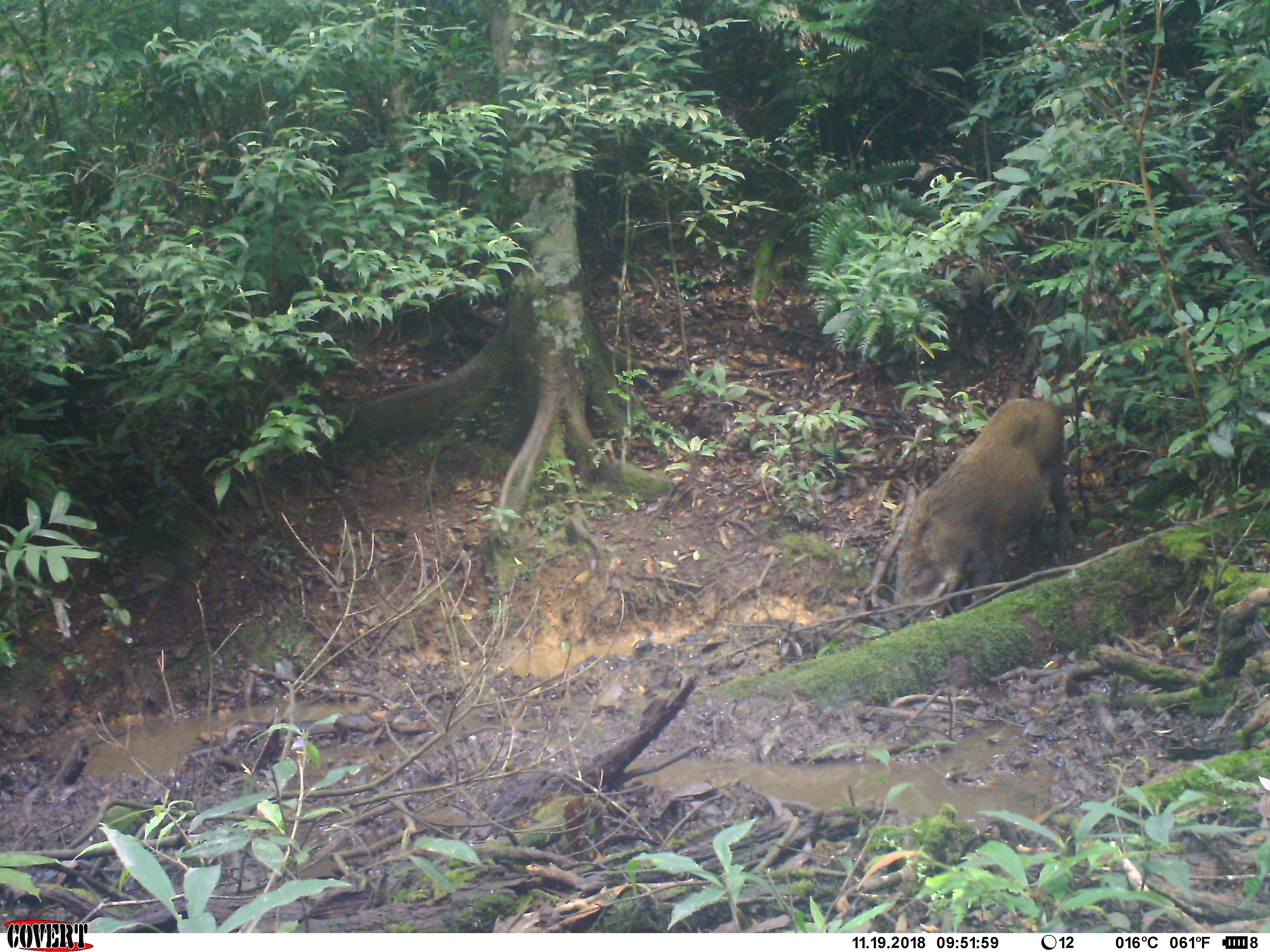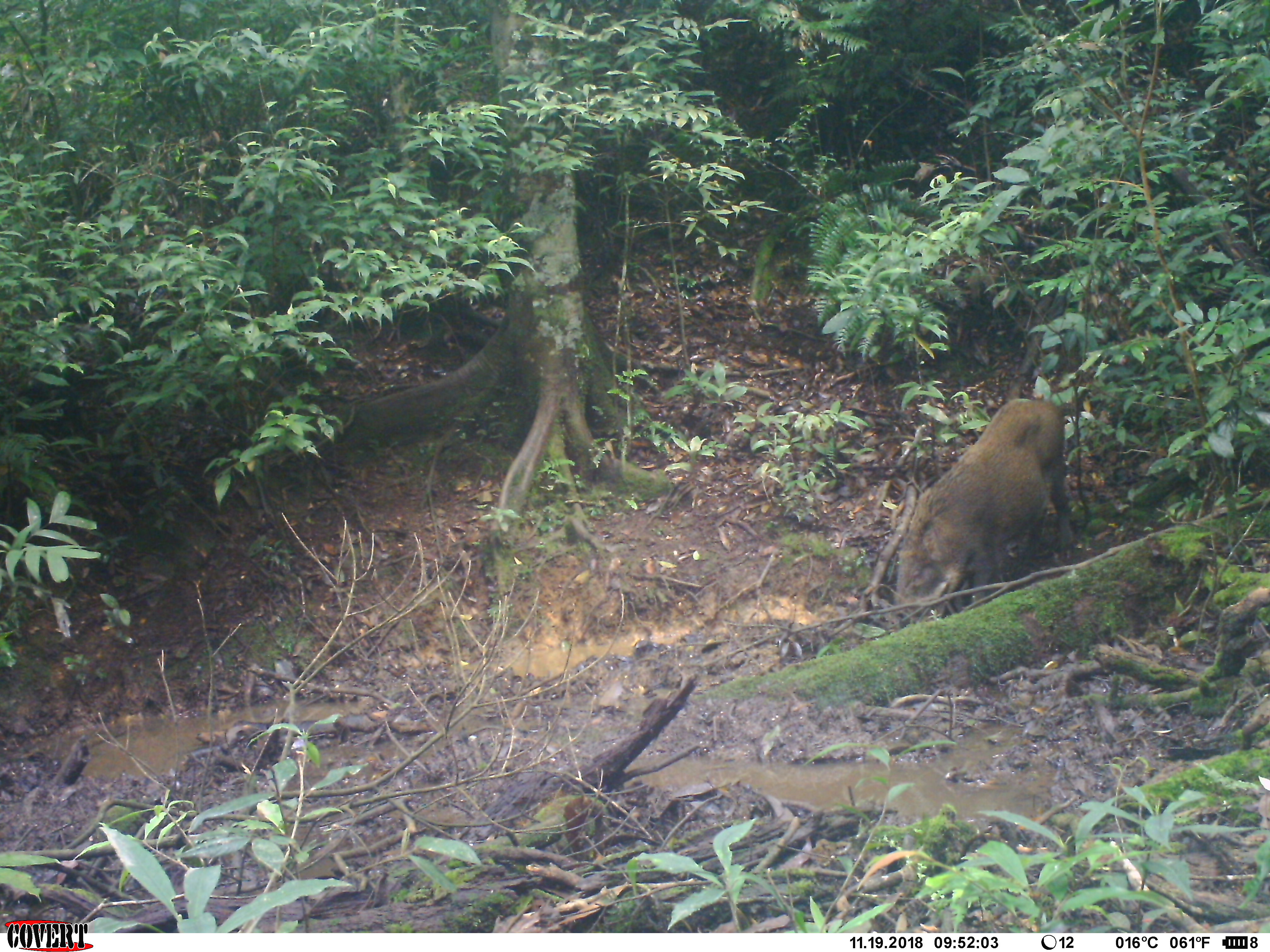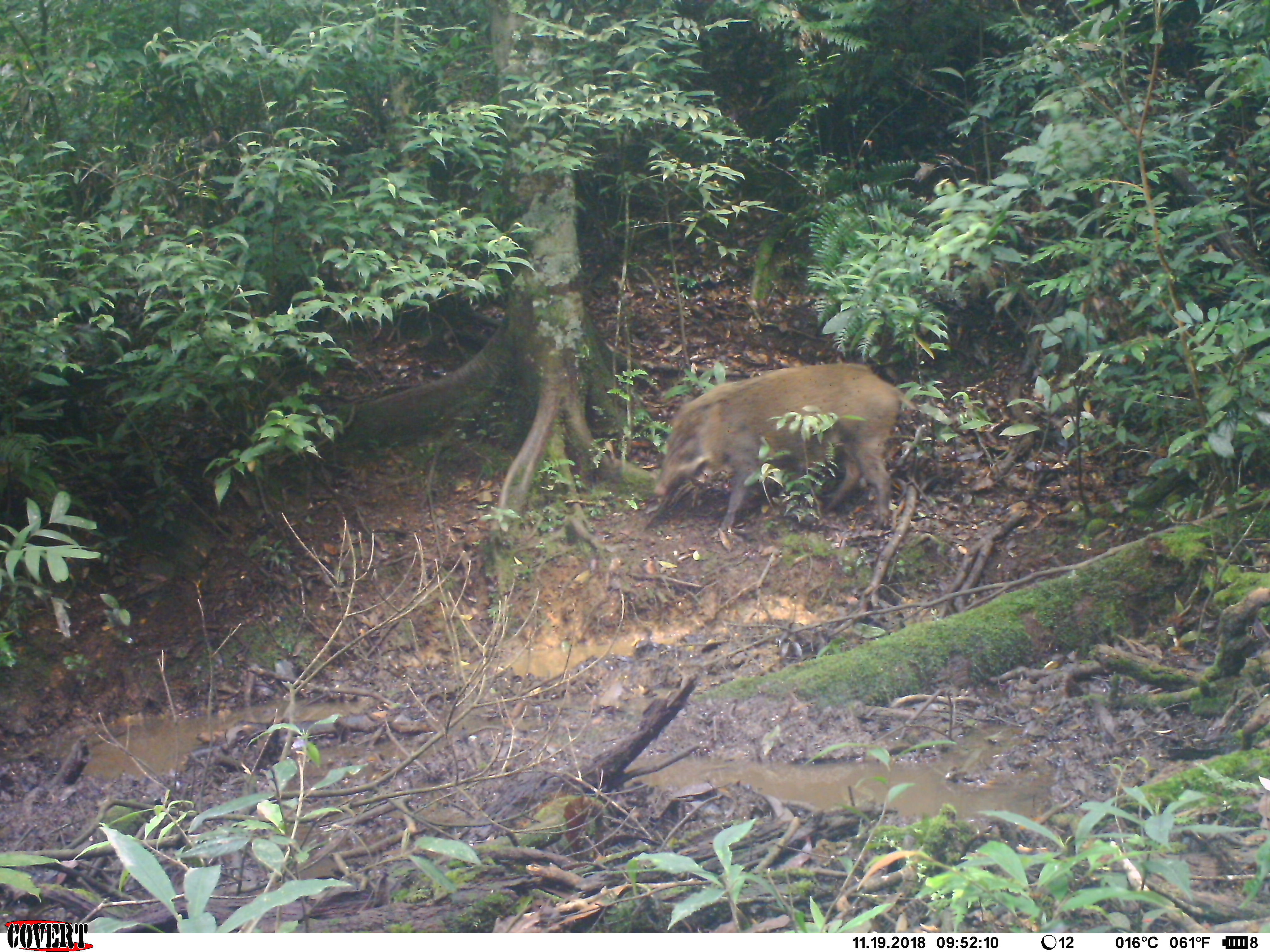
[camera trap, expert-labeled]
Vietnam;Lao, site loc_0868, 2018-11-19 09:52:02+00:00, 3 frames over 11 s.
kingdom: Animalia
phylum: Chordata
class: Mammalia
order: Artiodactyla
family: Suidae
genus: Sus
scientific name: Sus scrofa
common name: eurasian wild pig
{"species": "eurasian wild pig (Sus scrofa)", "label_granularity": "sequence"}